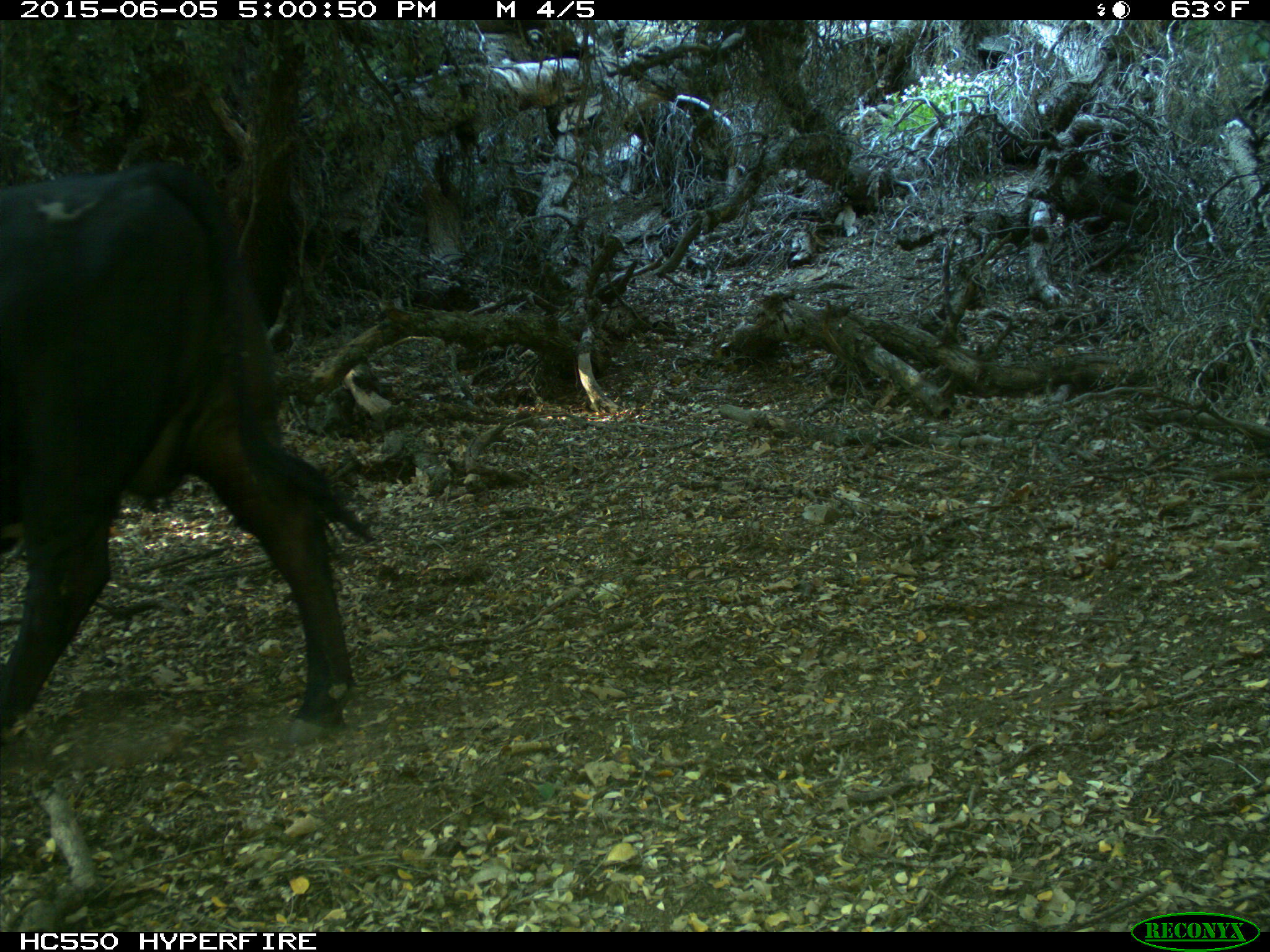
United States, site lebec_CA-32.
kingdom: Animalia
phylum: Chordata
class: Mammalia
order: Artiodactyla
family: Bovidae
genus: Bos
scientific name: Bos taurus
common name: domestic cow